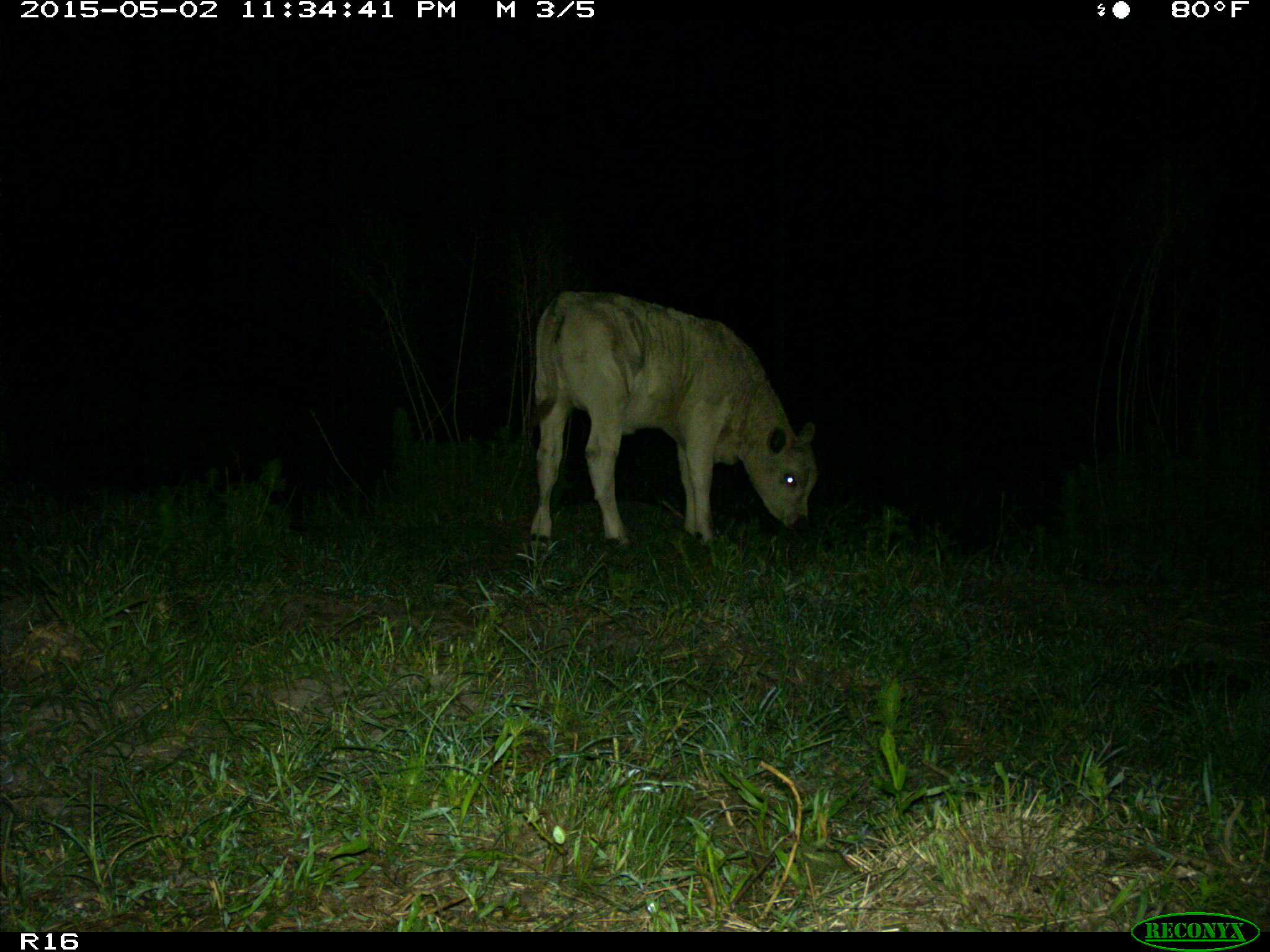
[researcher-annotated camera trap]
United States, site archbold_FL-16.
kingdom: Animalia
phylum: Chordata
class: Mammalia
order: Artiodactyla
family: Bovidae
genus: Bos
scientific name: Bos taurus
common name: domestic cow